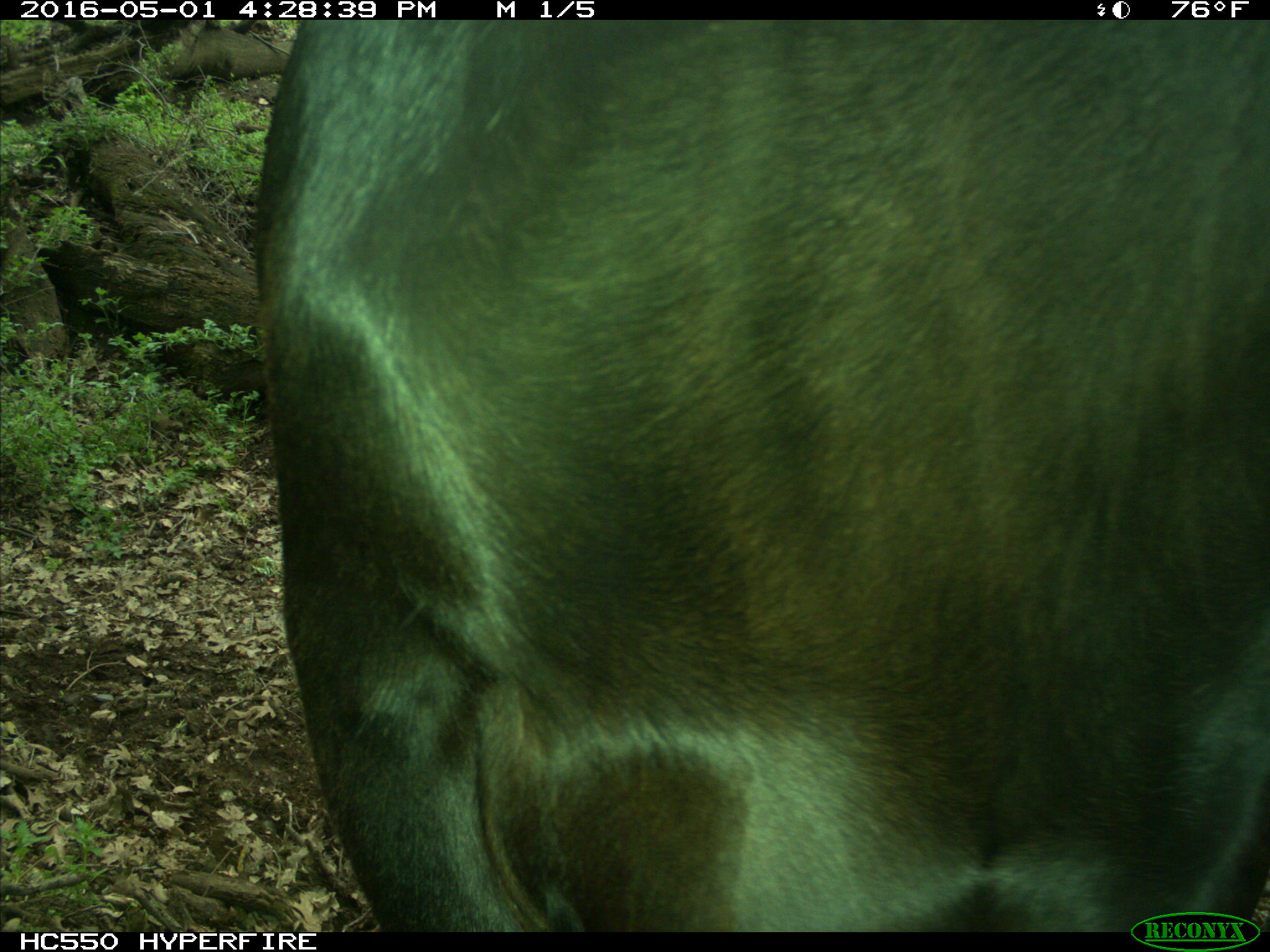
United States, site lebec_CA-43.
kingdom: Animalia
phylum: Chordata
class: Mammalia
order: Artiodactyla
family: Bovidae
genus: Bos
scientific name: Bos taurus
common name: domestic cow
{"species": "Bos taurus (domestic cow)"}